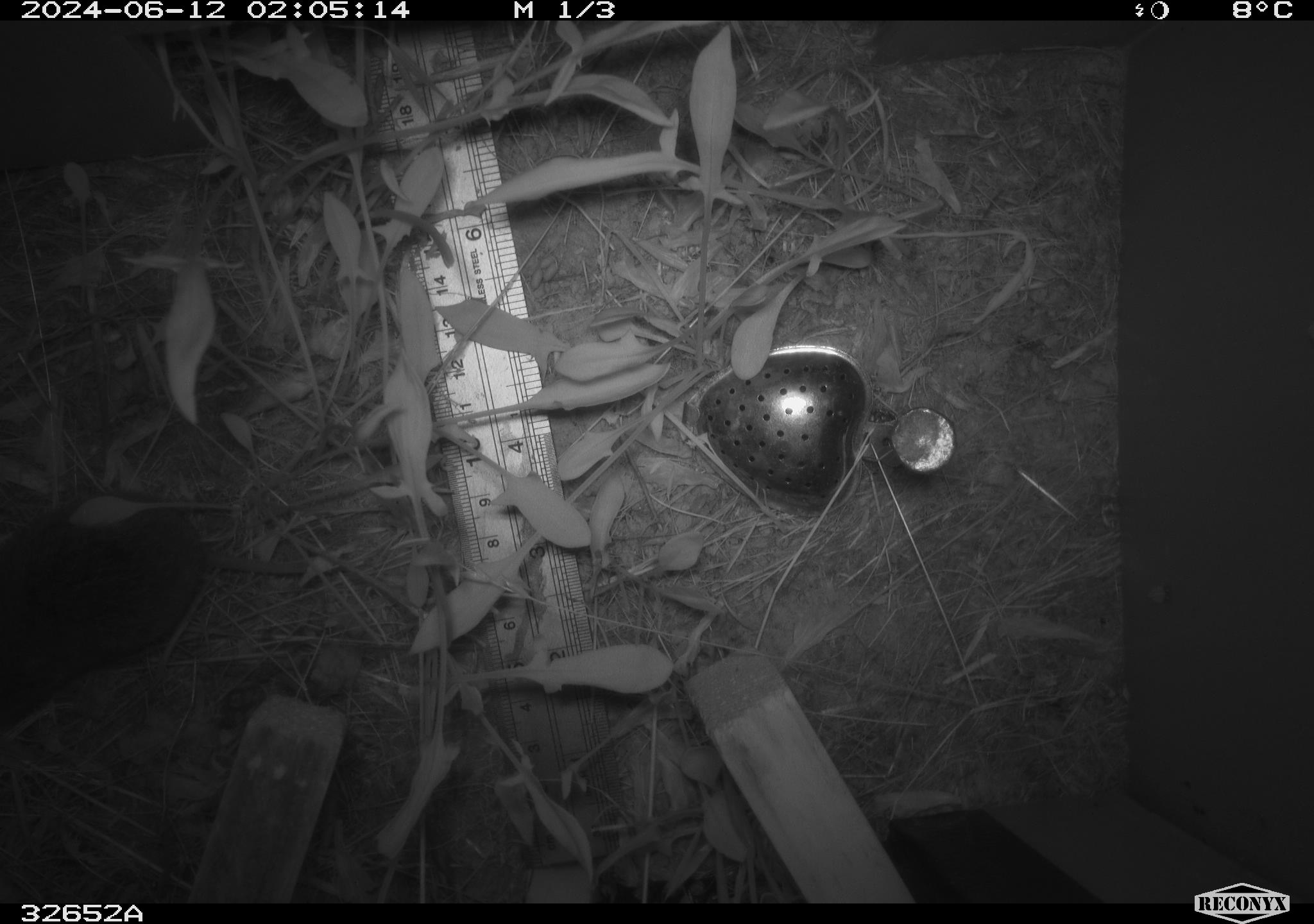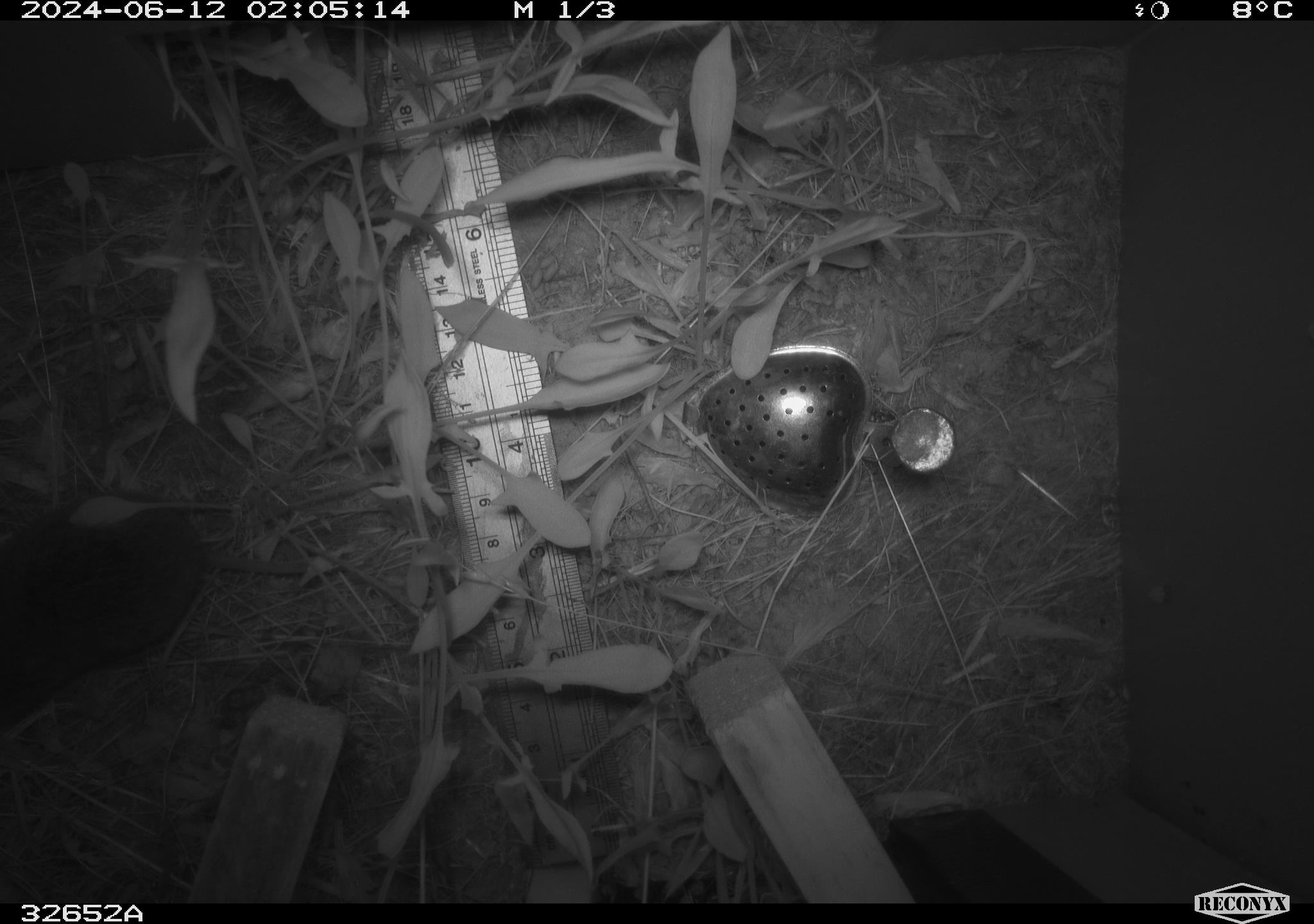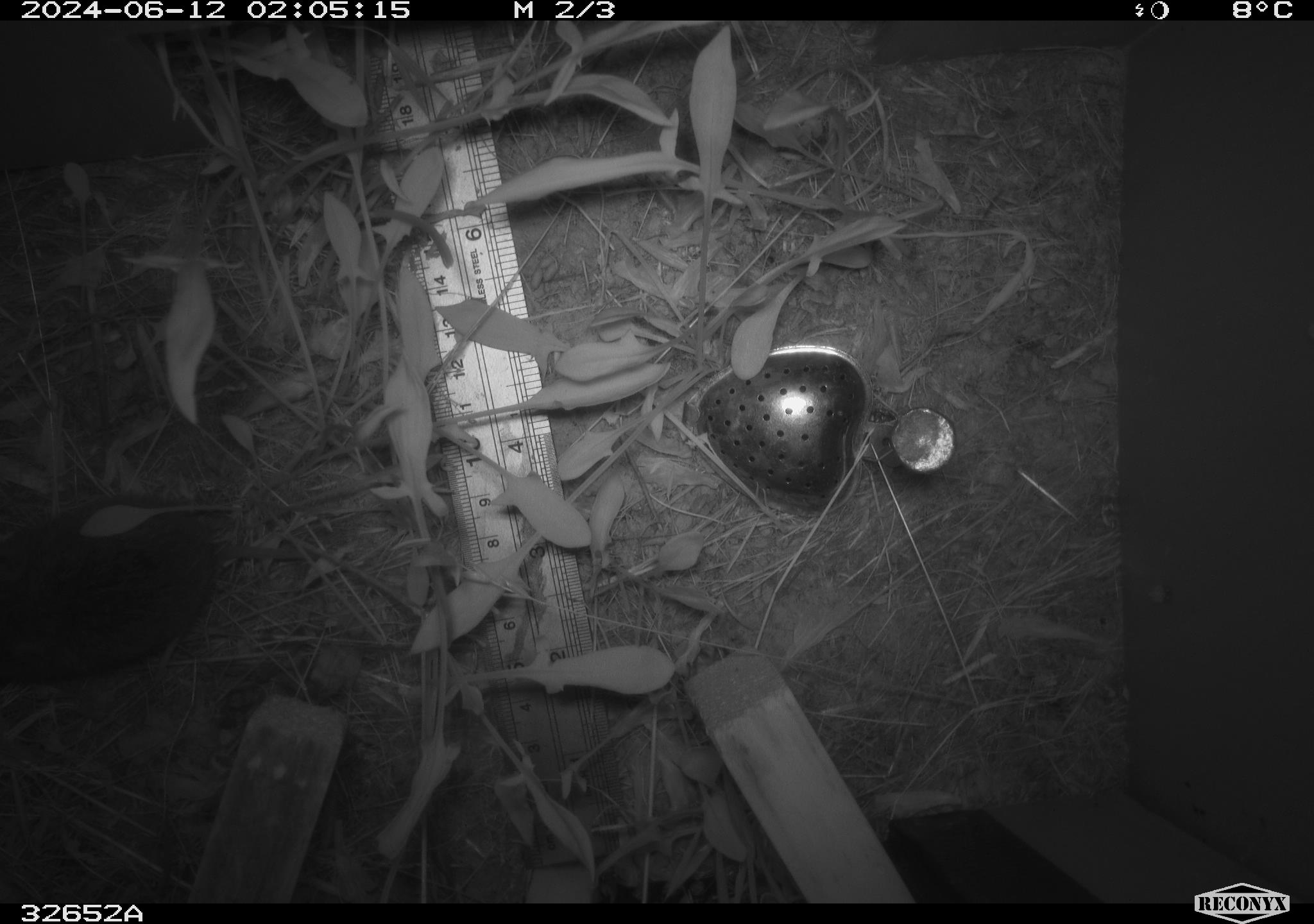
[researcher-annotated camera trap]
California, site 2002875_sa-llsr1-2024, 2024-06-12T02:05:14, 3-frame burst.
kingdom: Animalia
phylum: Chordata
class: Mammalia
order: Rodentia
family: Cricetidae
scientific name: Arvicolinae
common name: voles, lemmings, and muskrats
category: arvicolinae subfamily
Arvicolinae subfamily (voles, lemmings, and muskrats) (Arvicolinae).